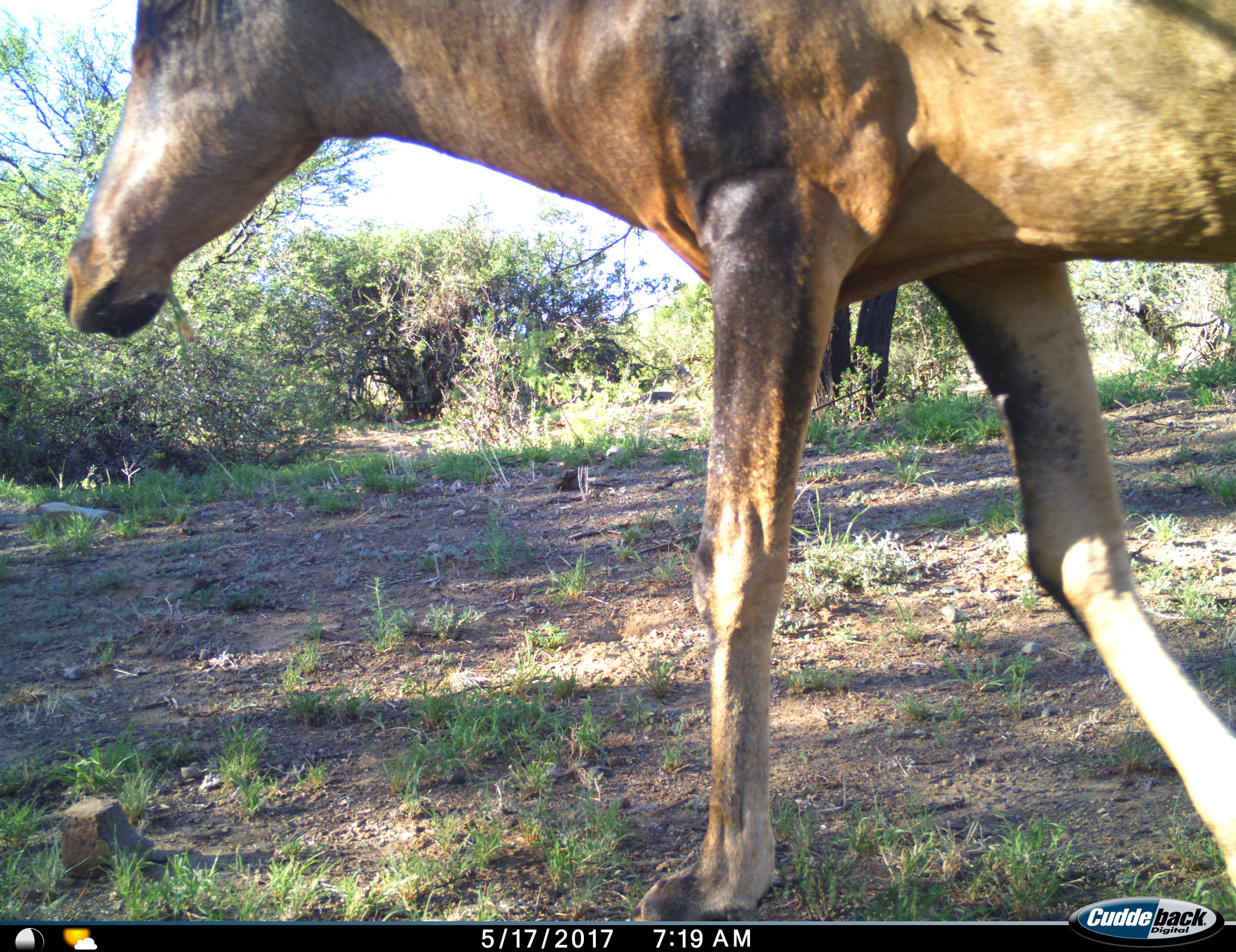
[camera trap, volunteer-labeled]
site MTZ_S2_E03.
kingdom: Animalia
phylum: Chordata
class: Mammalia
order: Artiodactyla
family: Bovidae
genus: Alcelaphus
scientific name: Alcelaphus buselaphus caama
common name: red hartebeest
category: hartebeestred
Hartebeestred (red hartebeest) (Alcelaphus buselaphus caama), count 1. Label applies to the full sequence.